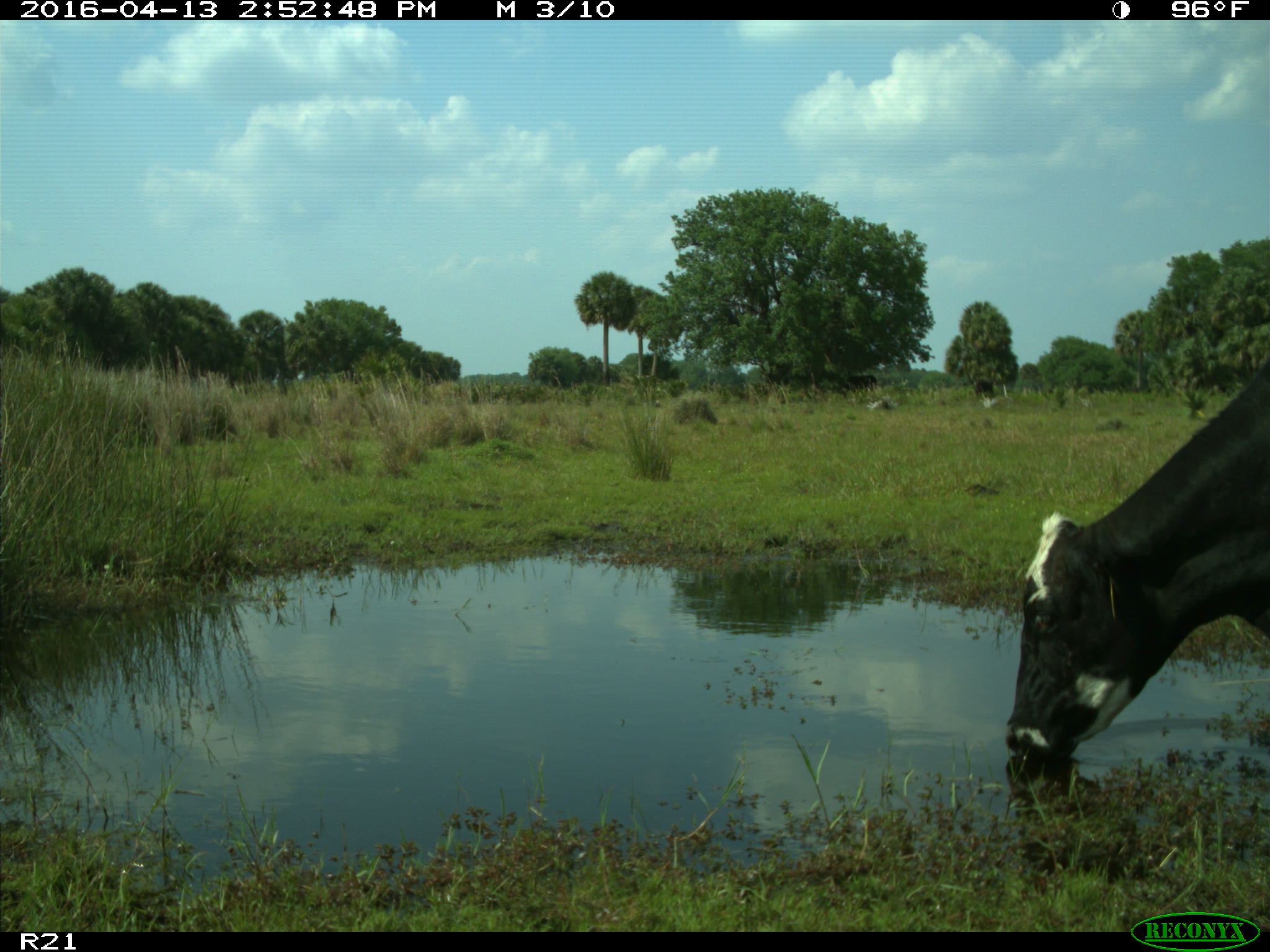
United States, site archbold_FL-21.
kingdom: Animalia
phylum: Chordata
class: Mammalia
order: Artiodactyla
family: Bovidae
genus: Bos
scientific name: Bos taurus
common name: domestic cow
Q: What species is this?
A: Bos taurus (domestic cow).